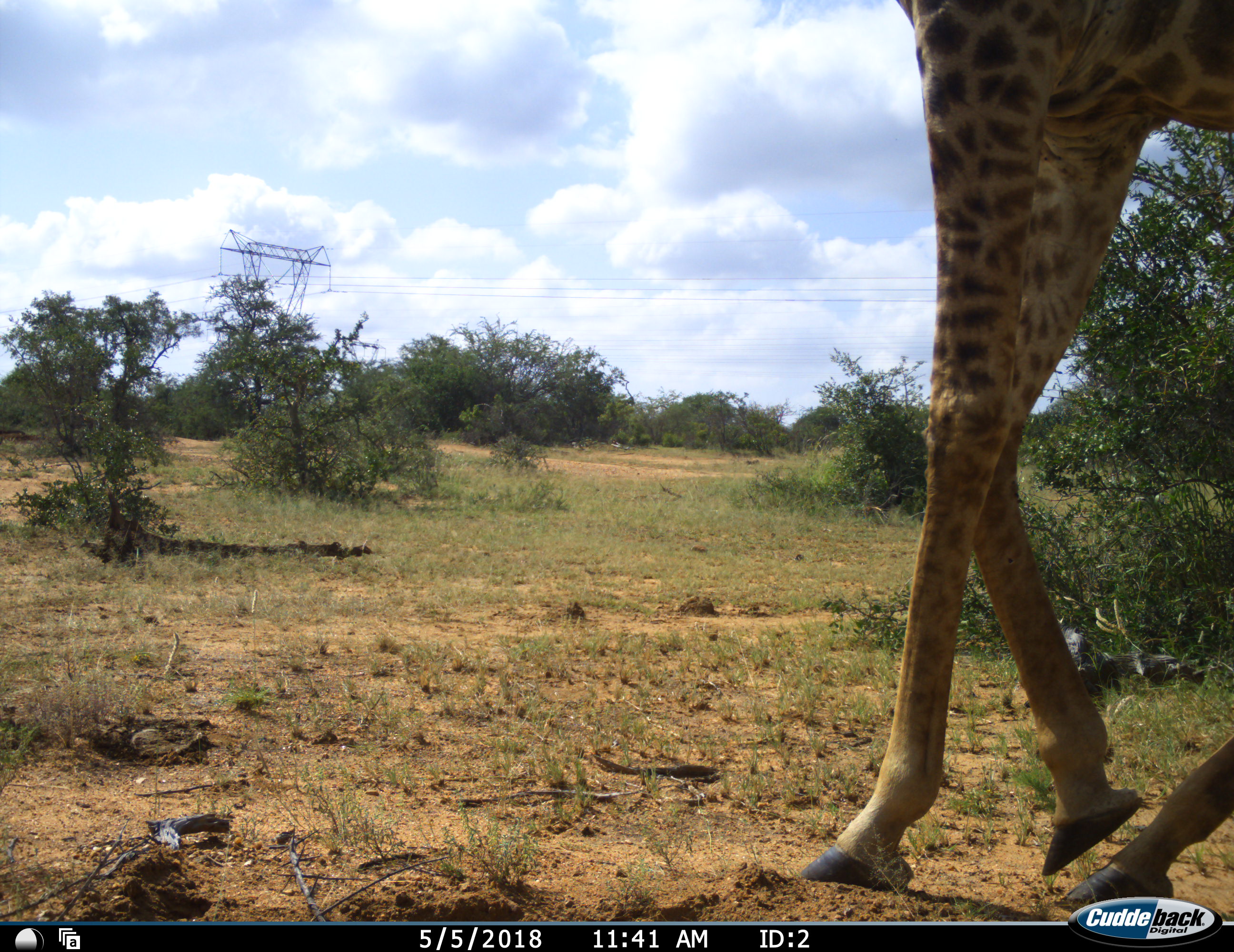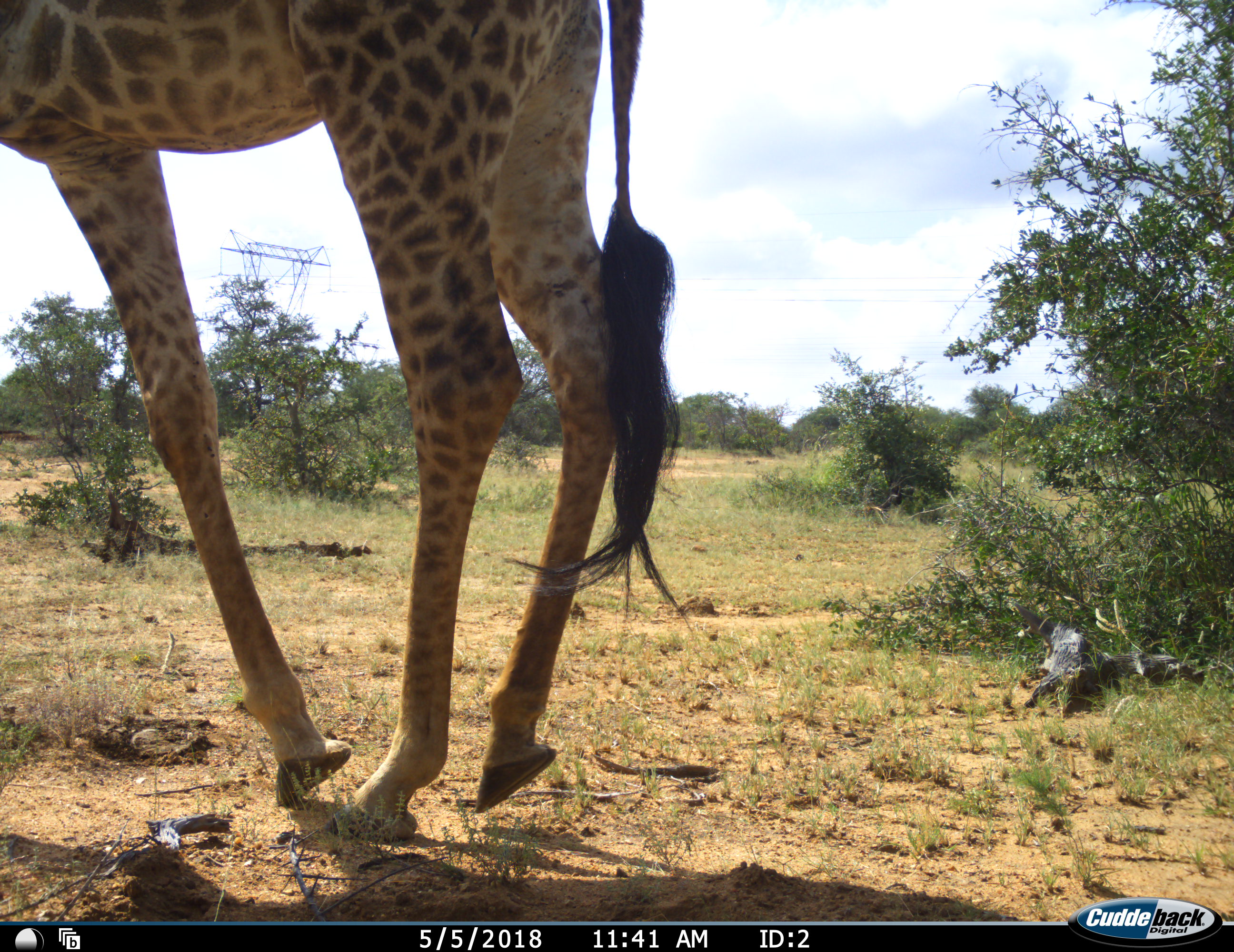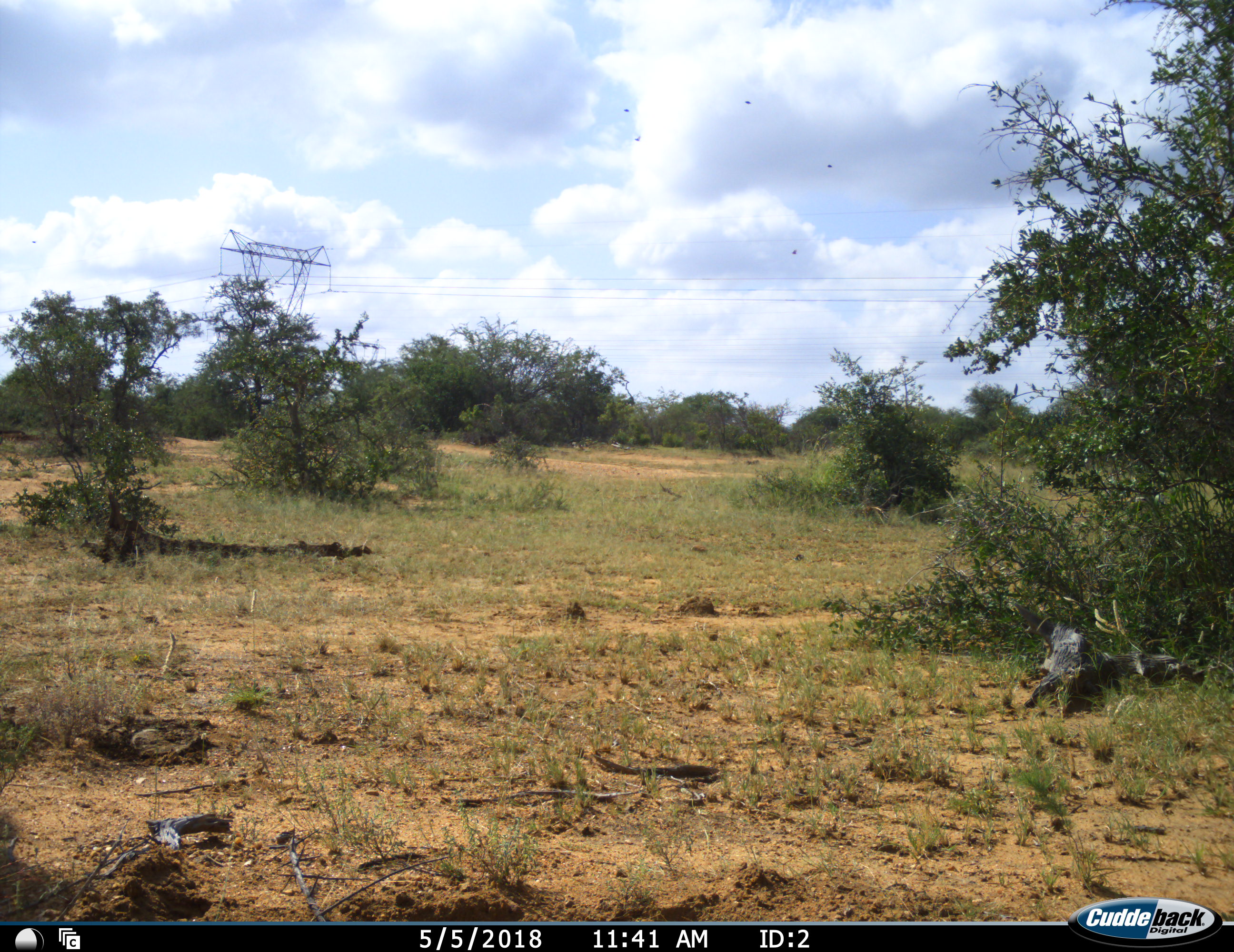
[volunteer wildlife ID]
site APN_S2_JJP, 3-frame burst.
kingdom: Animalia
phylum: Chordata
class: Mammalia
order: Artiodactyla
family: Giraffidae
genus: Giraffa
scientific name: Giraffa camelopardalis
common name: giraffe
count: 1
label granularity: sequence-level